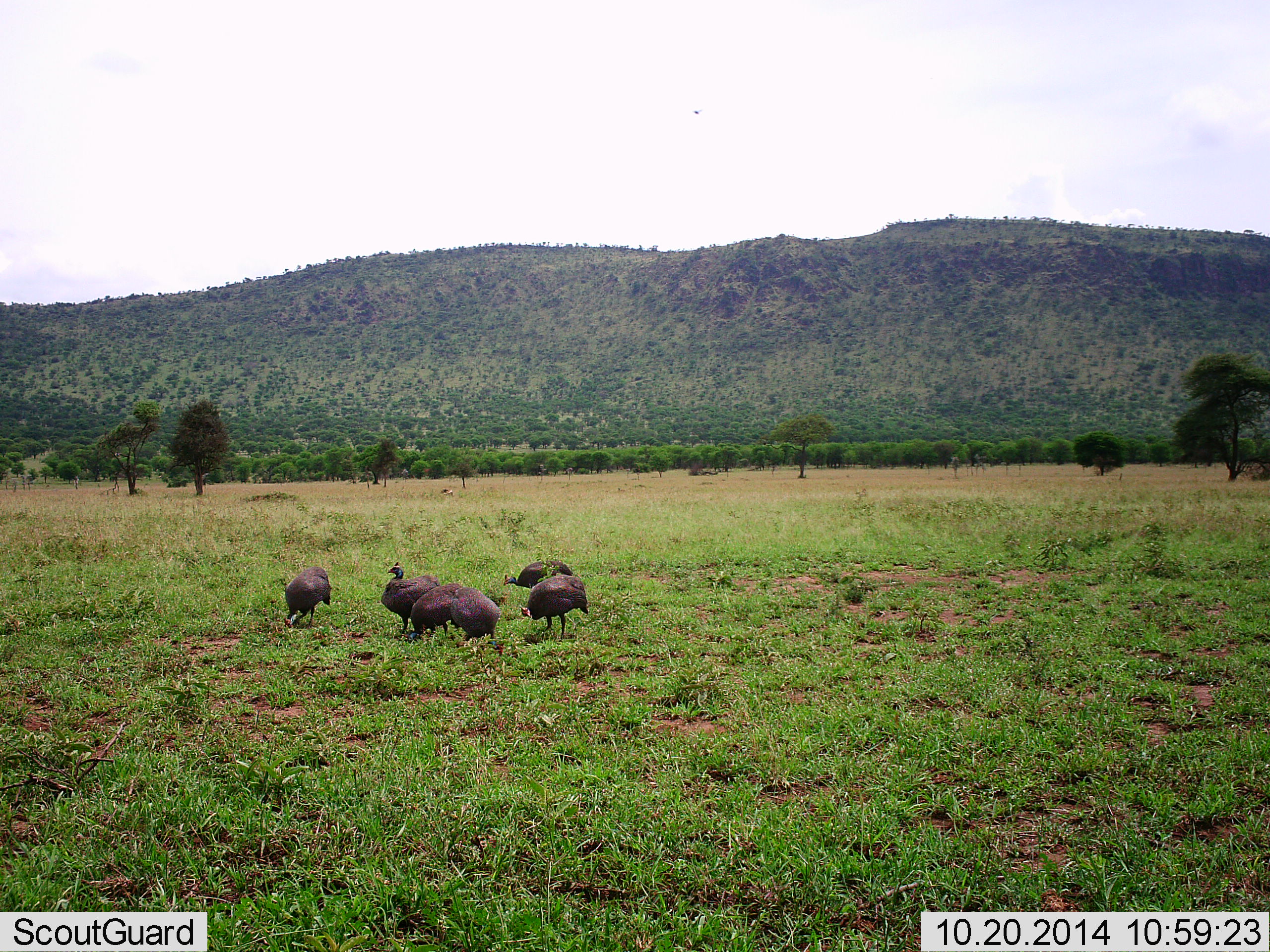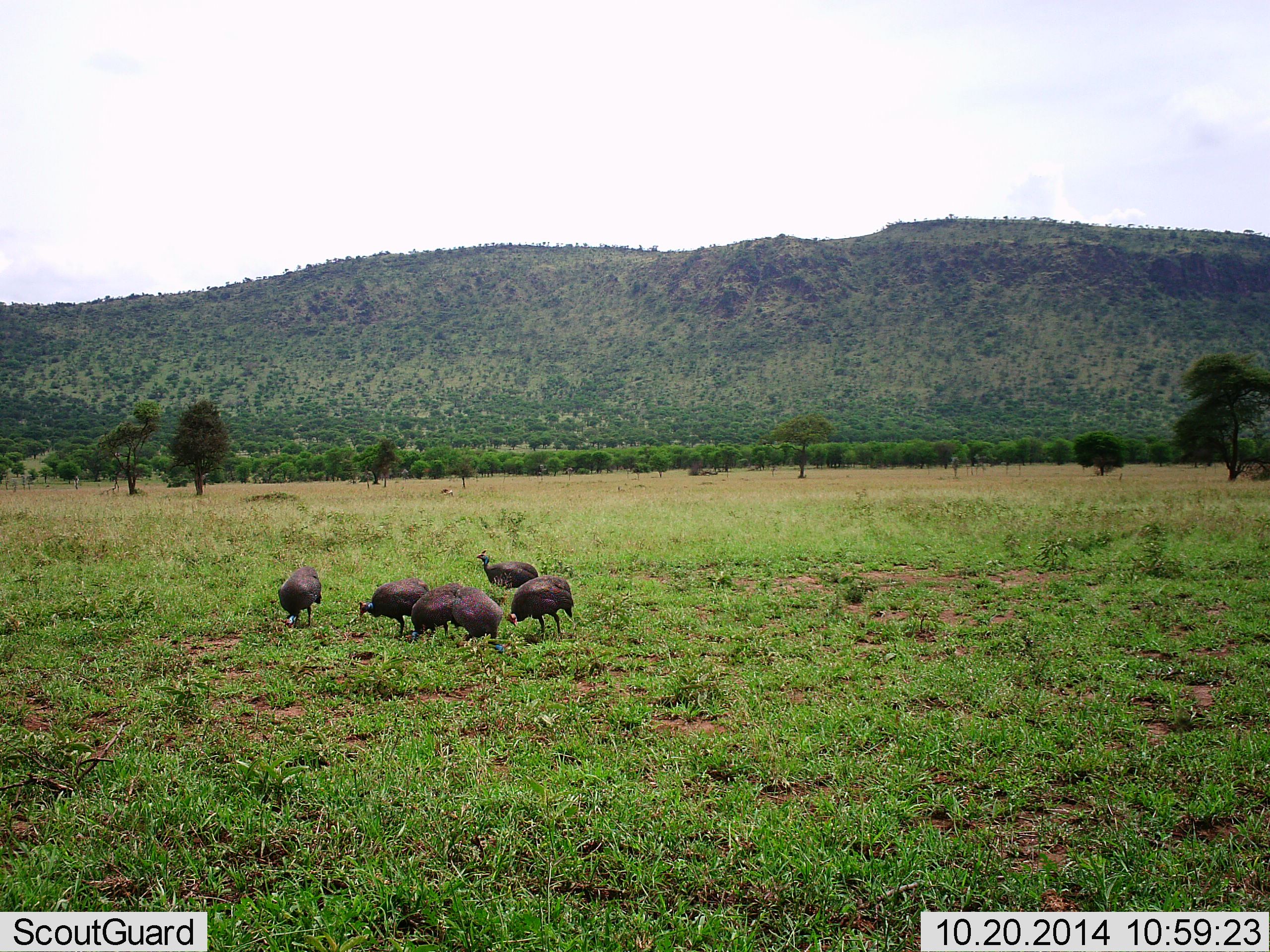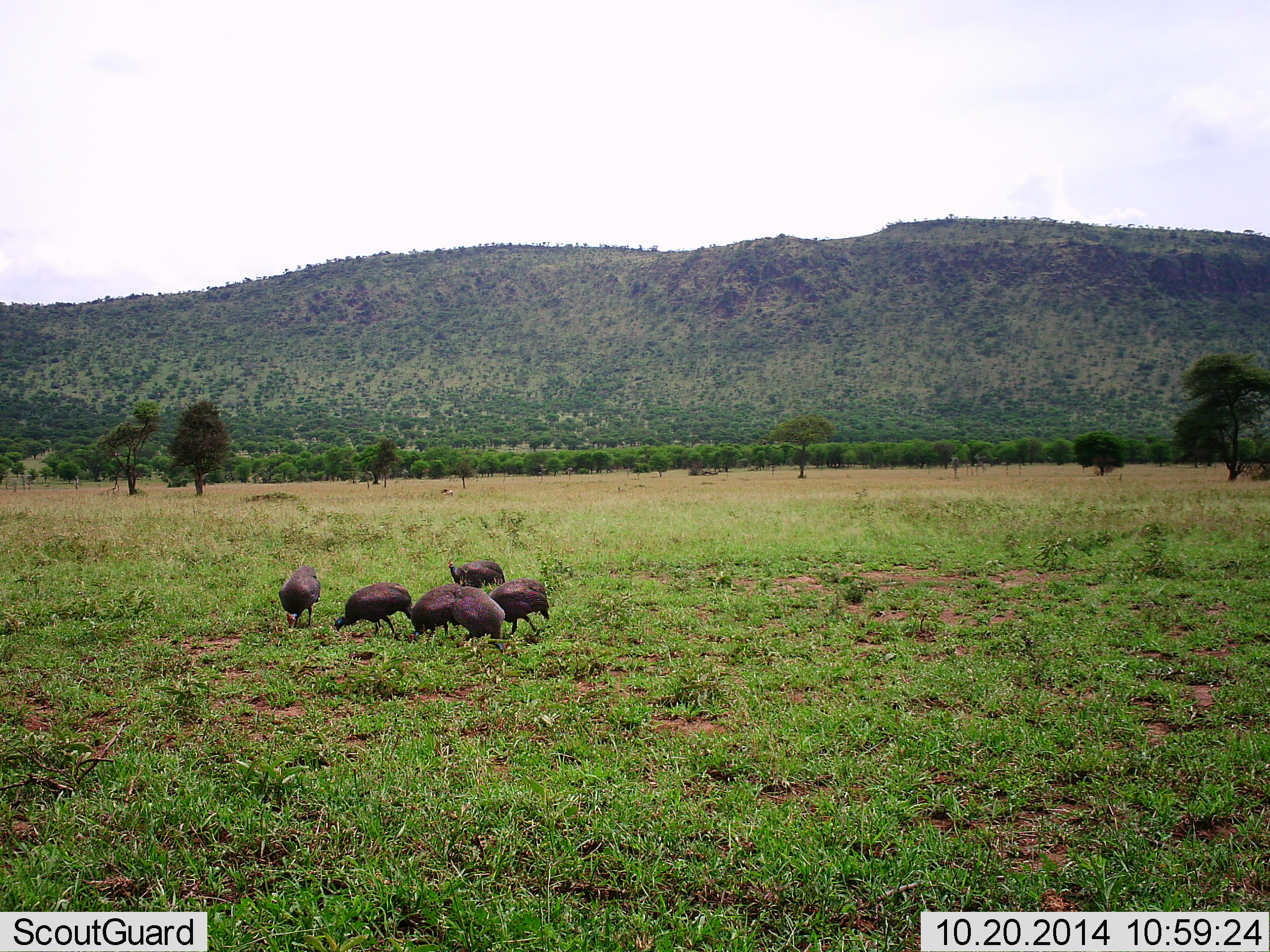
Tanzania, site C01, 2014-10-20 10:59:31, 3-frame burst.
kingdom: Animalia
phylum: Chordata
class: Aves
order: Galliformes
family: Numididae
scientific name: Numididae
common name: guinea fowl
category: guineafowl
Guineafowl (guinea fowl) (Numididae), count 6. Behavior (volunteer vote fractions): standing 33%, resting 0%, moving 42%, interacting 0%. Young present (vote fraction): 0%. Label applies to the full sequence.